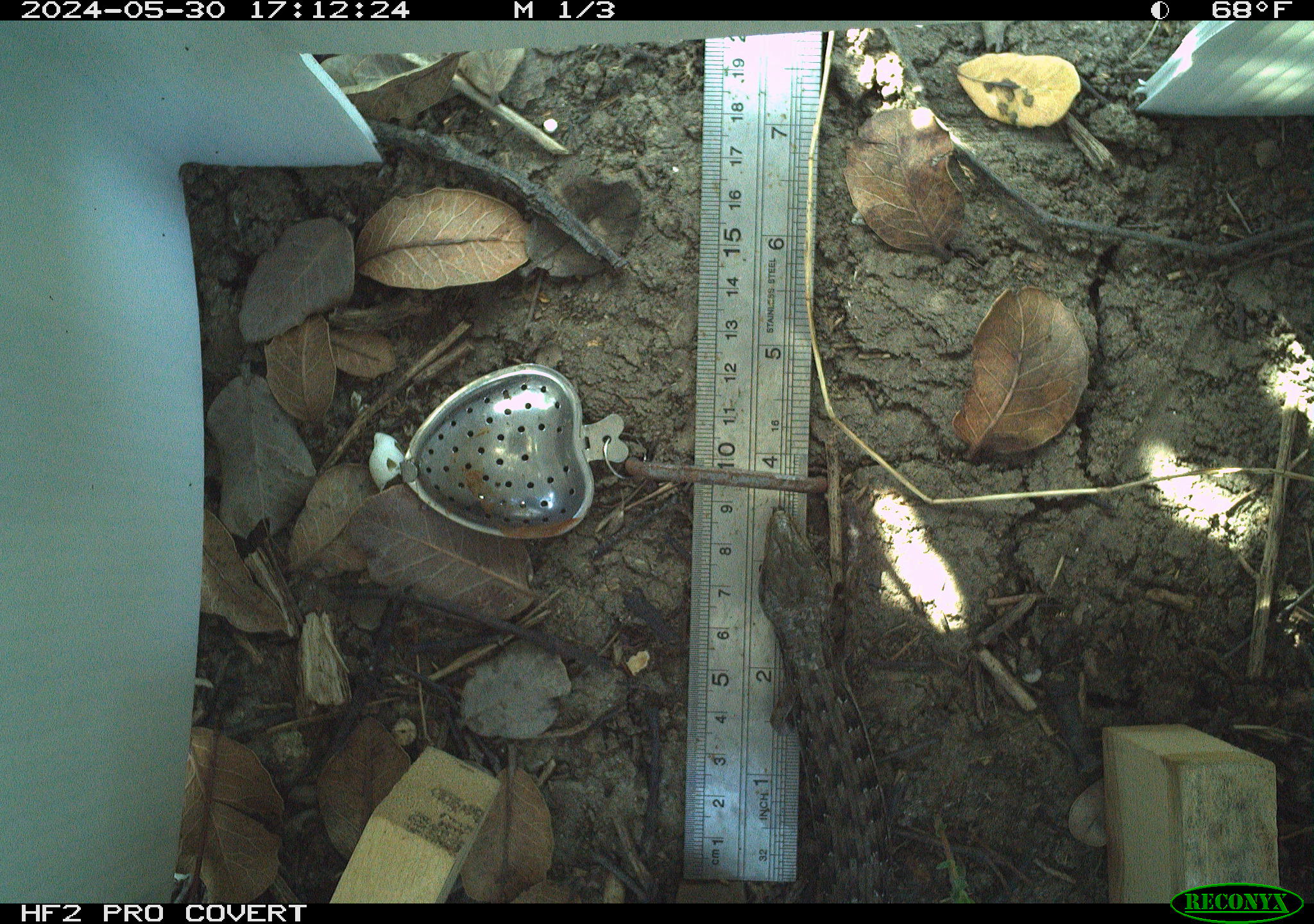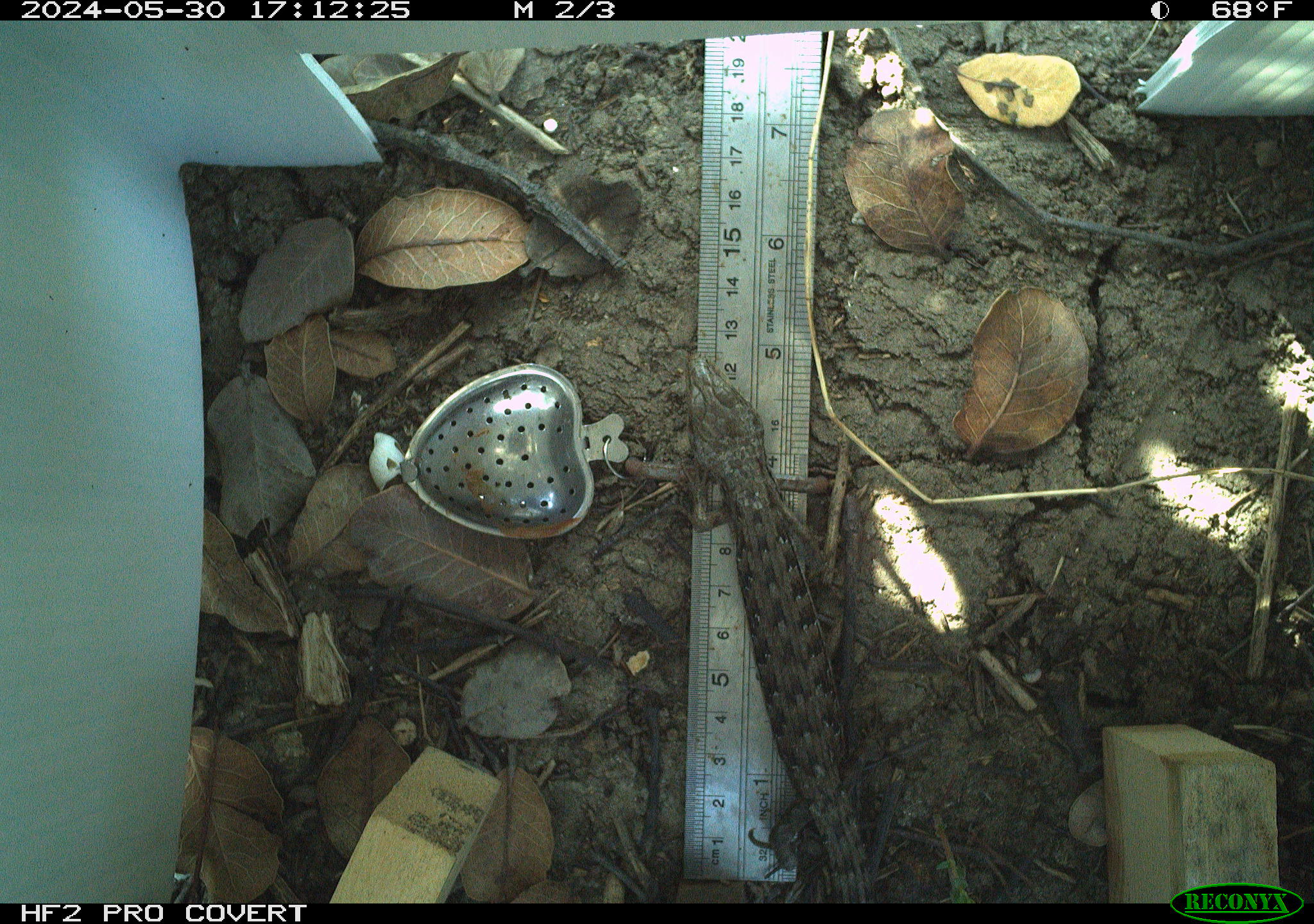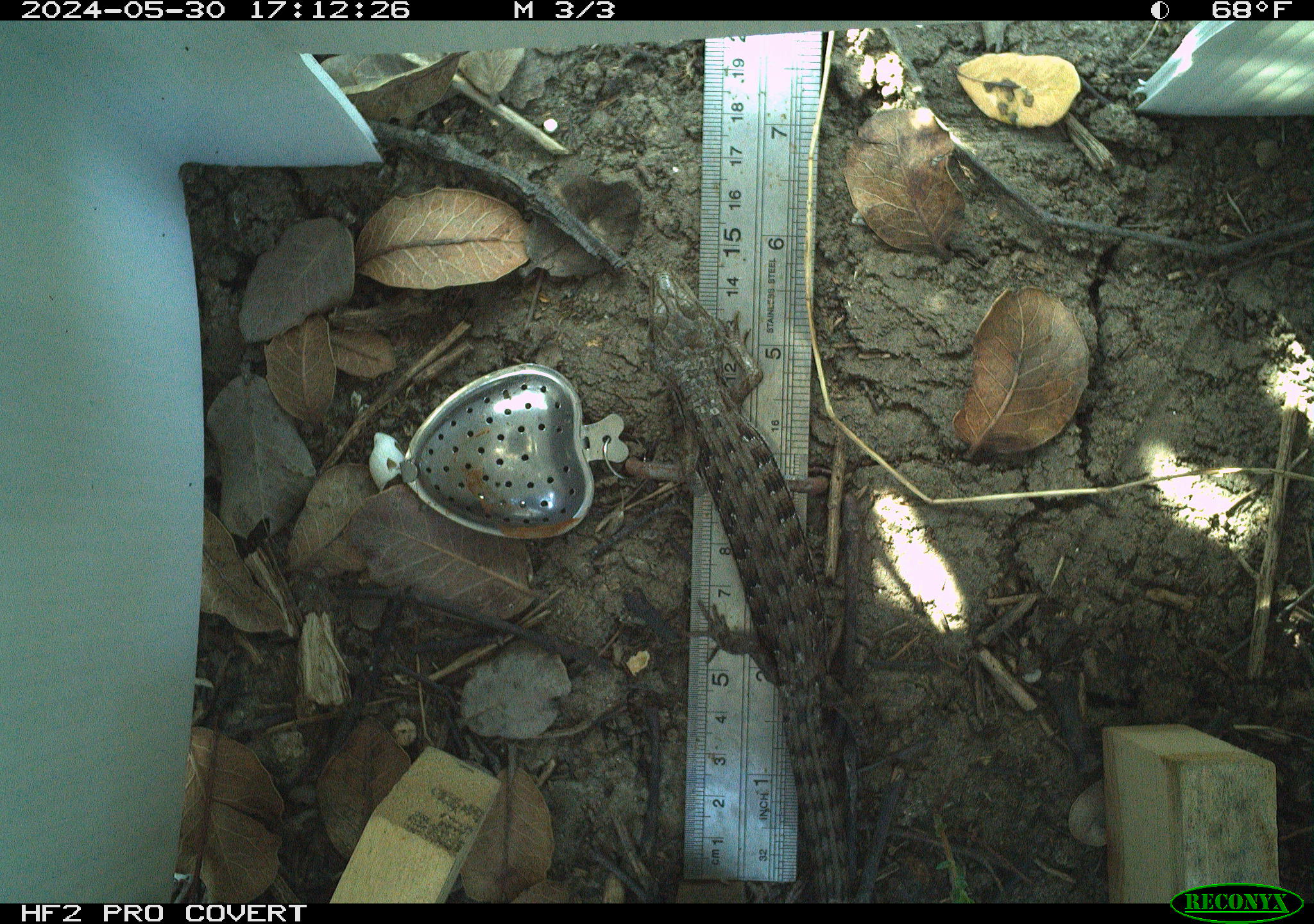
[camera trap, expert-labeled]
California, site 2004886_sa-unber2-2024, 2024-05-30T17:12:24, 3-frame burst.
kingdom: Animalia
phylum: Chordata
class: Reptilia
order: Squamata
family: Anguidae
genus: Elgaria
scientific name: Elgaria multicarinata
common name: southern alligator lizard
Southern alligator lizard (Elgaria multicarinata).